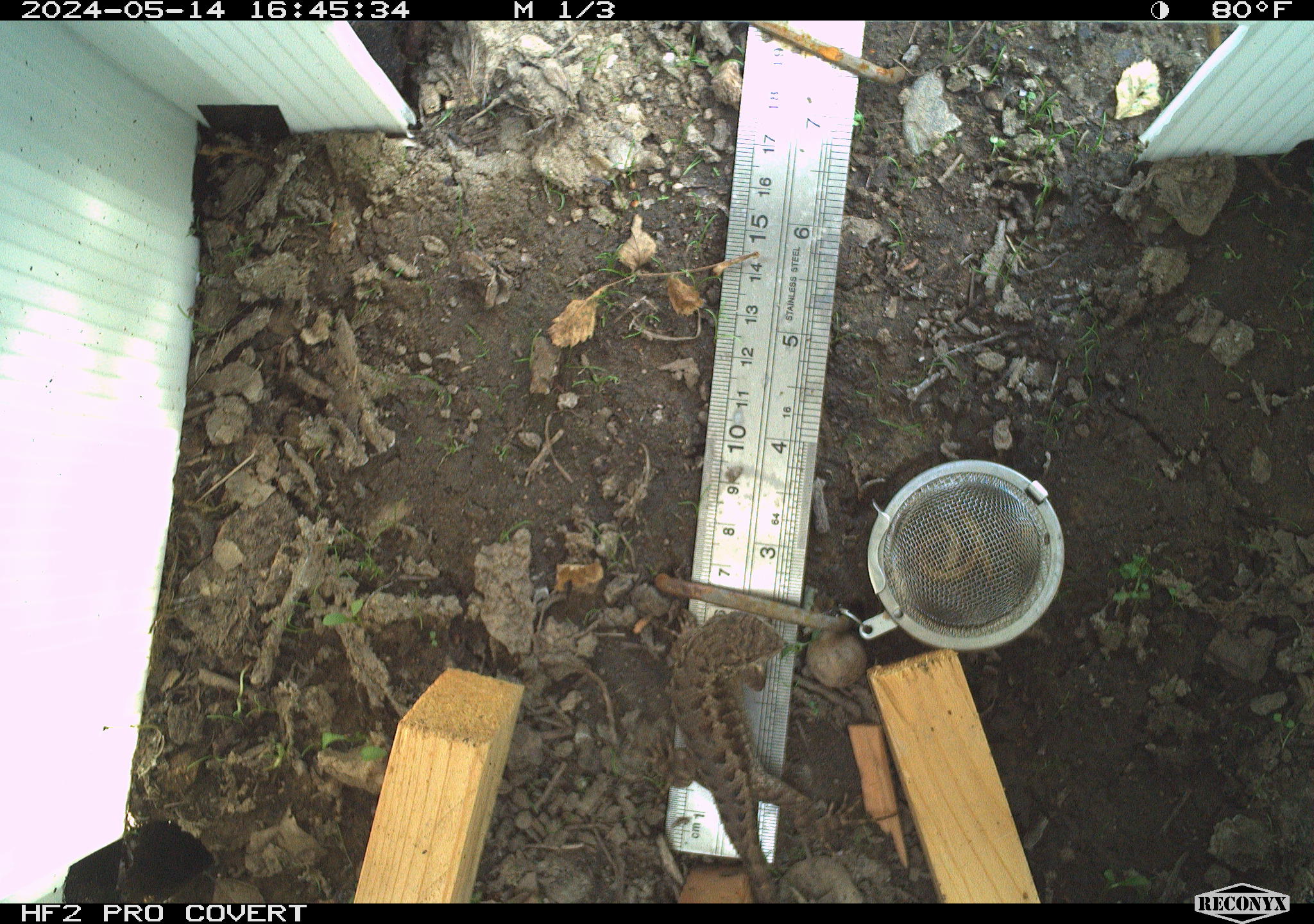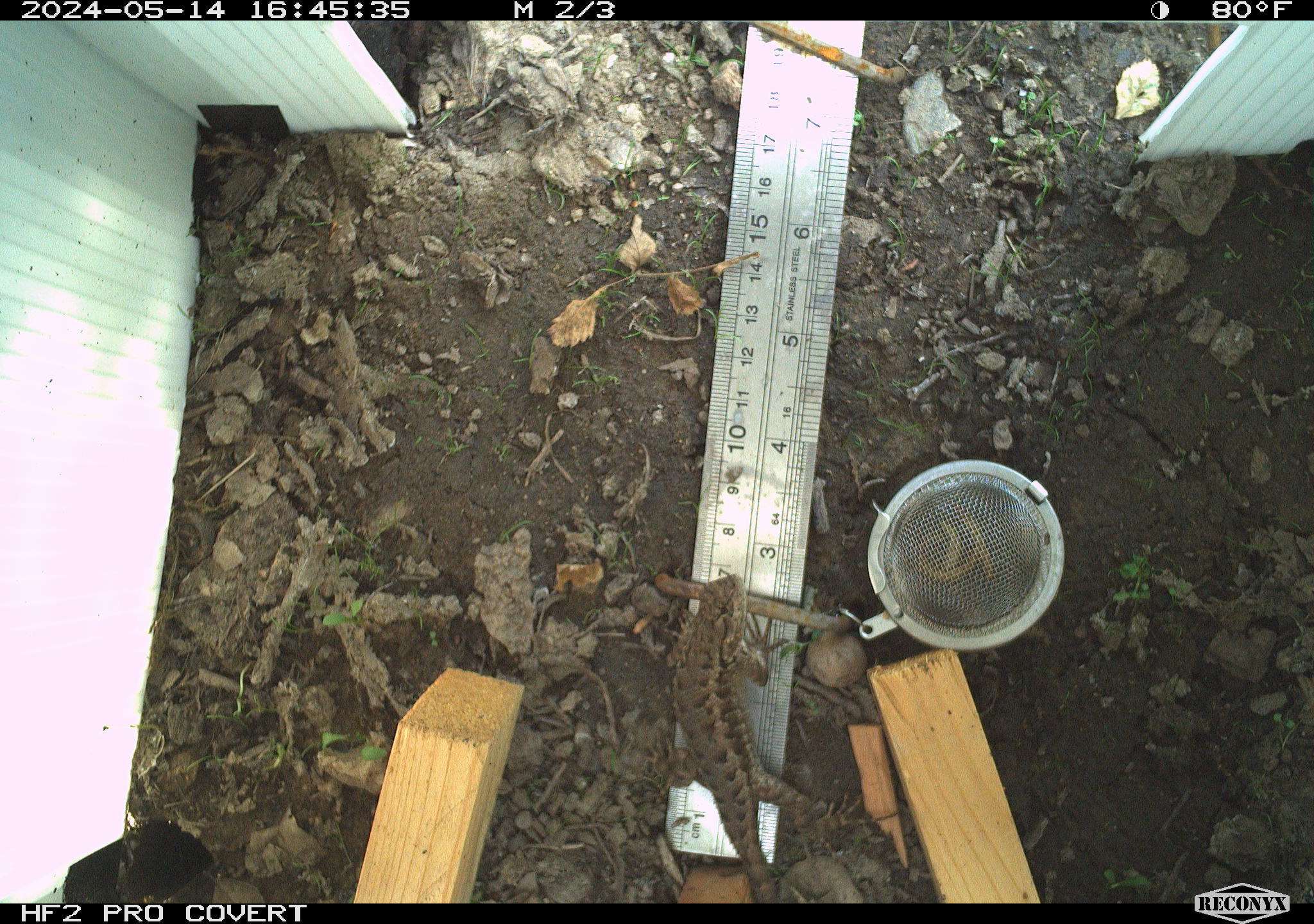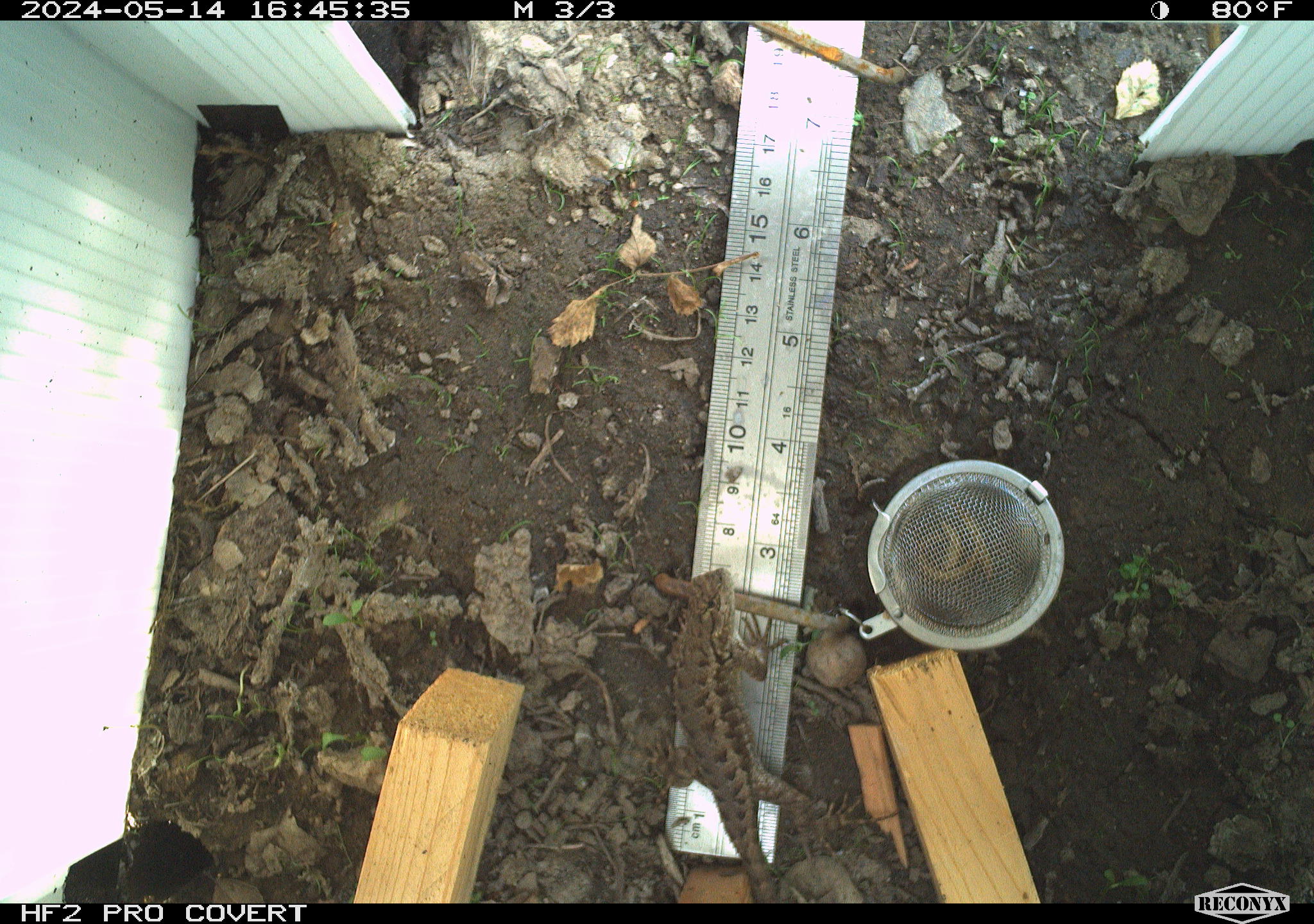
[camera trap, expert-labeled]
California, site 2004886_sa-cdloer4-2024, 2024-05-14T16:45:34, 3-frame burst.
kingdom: Animalia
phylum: Chordata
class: Reptilia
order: Squamata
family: Phrynosomatidae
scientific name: Phrynosomatidae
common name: north american spiny lizards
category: sceloporus/uta species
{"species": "sceloporus/uta species (north american spiny lizards) (Phrynosomatidae)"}